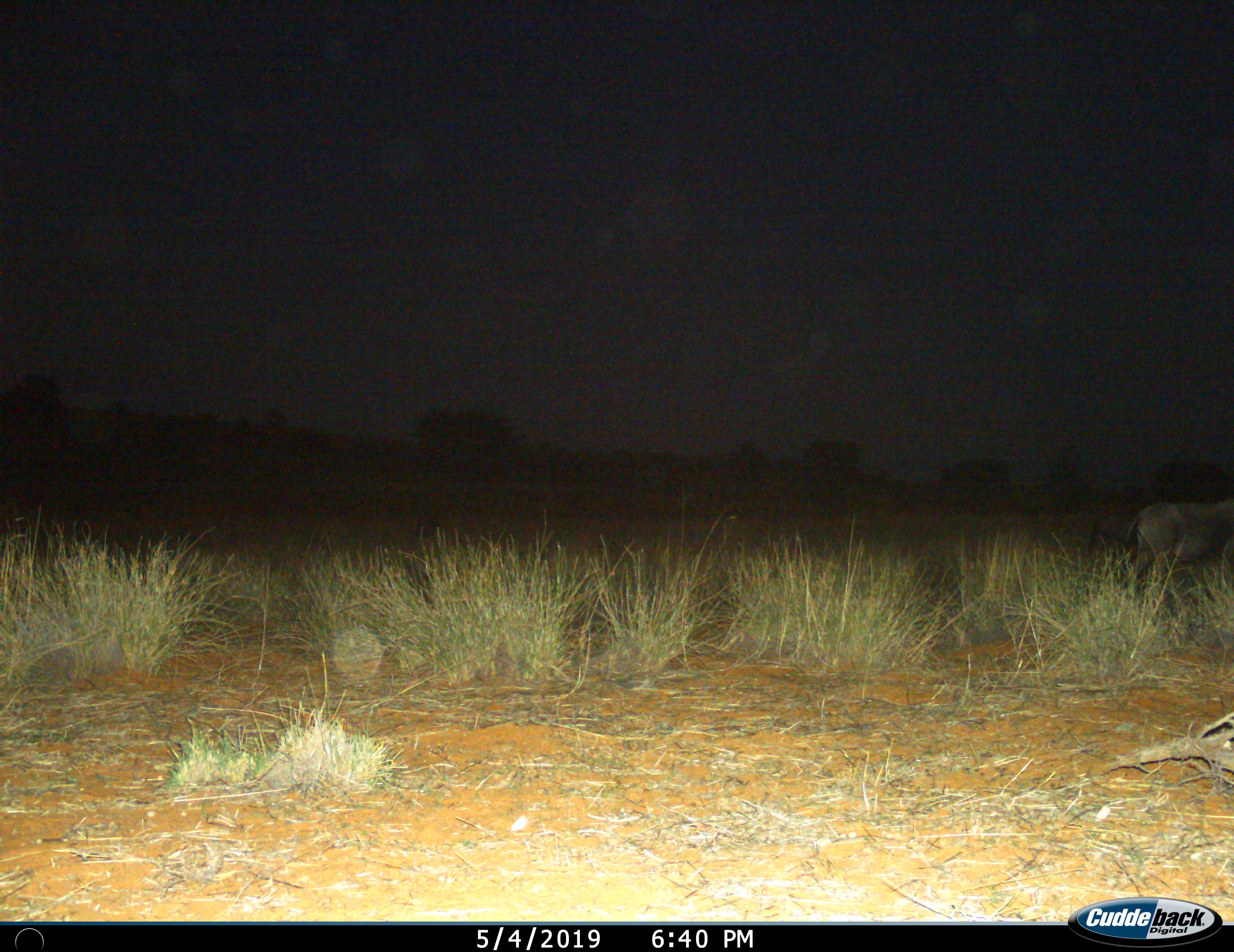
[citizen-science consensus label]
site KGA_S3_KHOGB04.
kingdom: Animalia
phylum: Chordata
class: Mammalia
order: Artiodactyla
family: Bovidae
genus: Connochaetes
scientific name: Connochaetes taurinus taurinus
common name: blue wildebeest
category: wildebeestblue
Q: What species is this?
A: Wildebeestblue (blue wildebeest) (Connochaetes taurinus taurinus).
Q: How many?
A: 2.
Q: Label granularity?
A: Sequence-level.